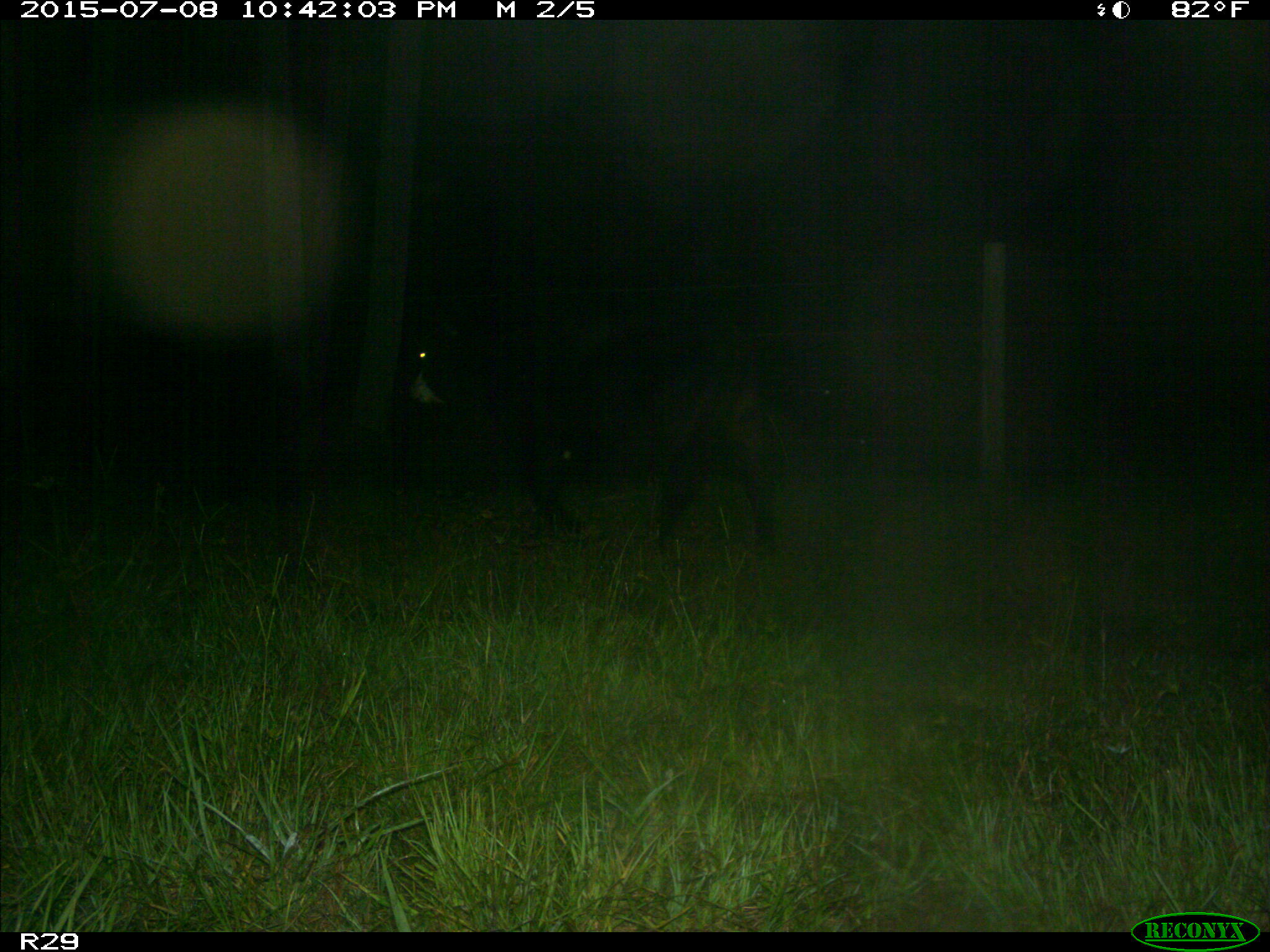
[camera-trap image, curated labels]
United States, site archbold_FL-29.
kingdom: Animalia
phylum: Chordata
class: Mammalia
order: Artiodactyla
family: Bovidae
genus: Bos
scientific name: Bos taurus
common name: domestic cow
Bos taurus (domestic cow).